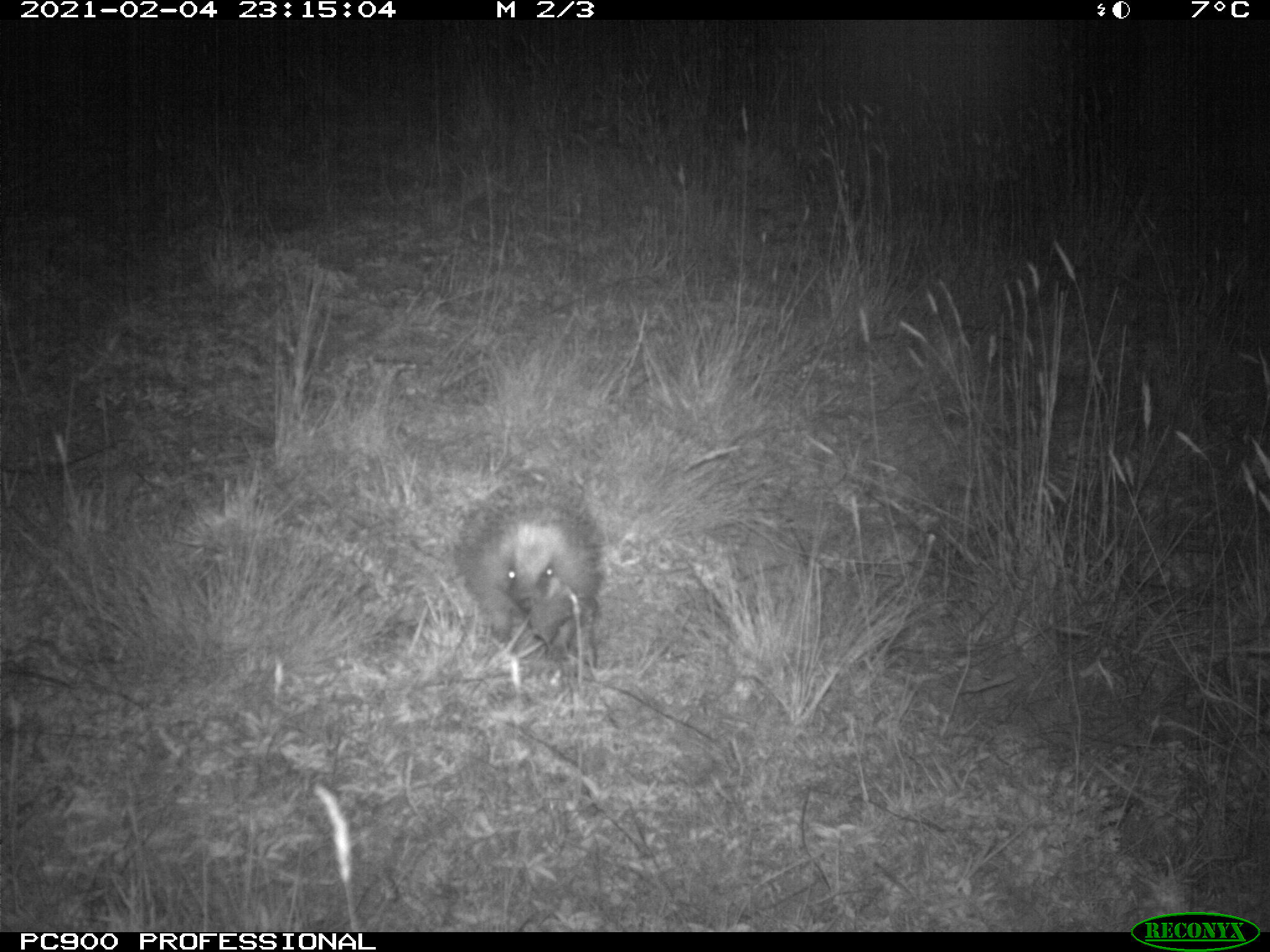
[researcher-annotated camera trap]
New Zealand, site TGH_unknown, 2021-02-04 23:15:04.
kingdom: Animalia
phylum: Chordata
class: Mammalia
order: Eulipotyphla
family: Erinaceidae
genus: Erinaceus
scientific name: Erinaceus europaeus europaeus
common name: european hedgehog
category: hedgehog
Hedgehog (european hedgehog) (Erinaceus europaeus europaeus).